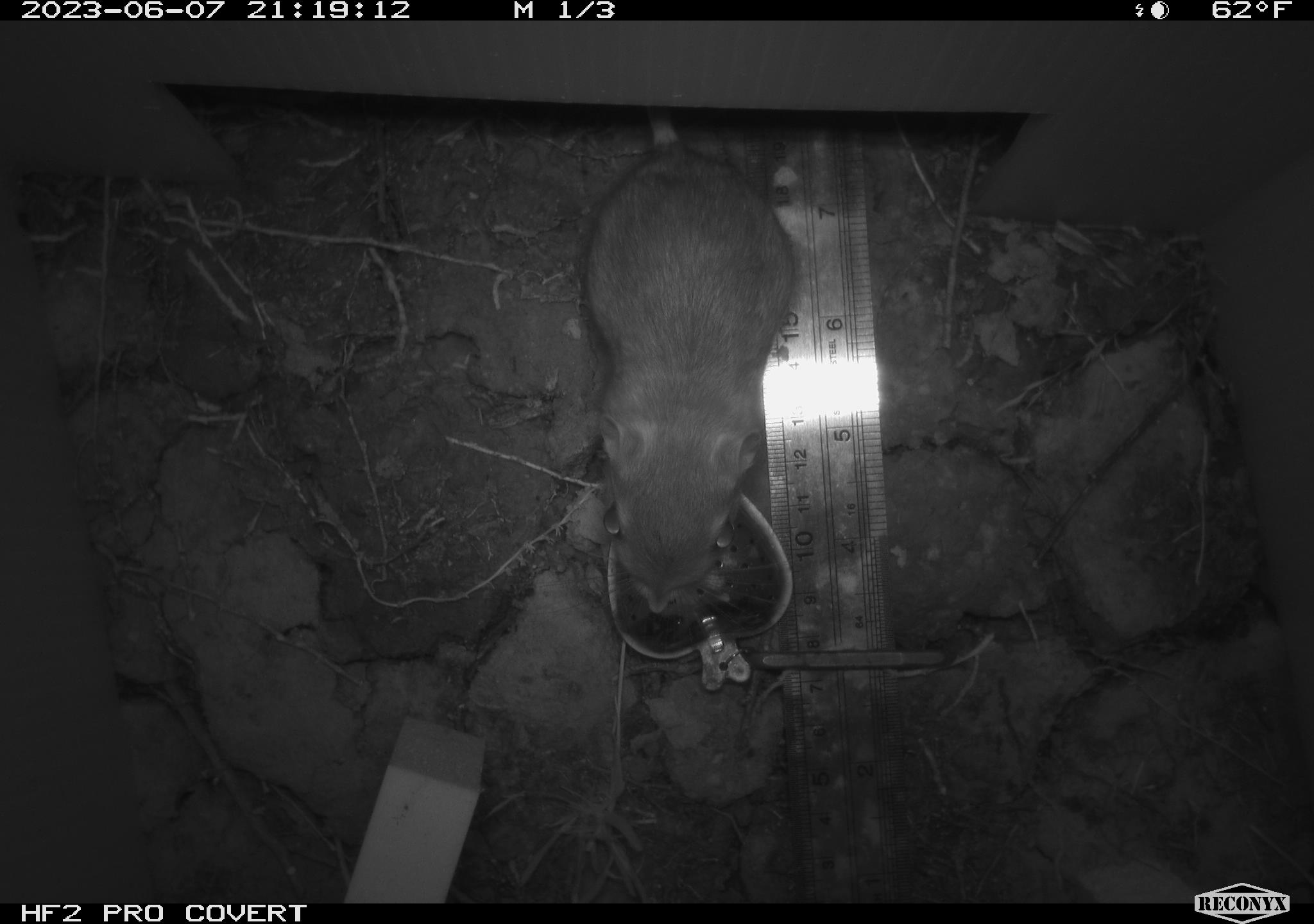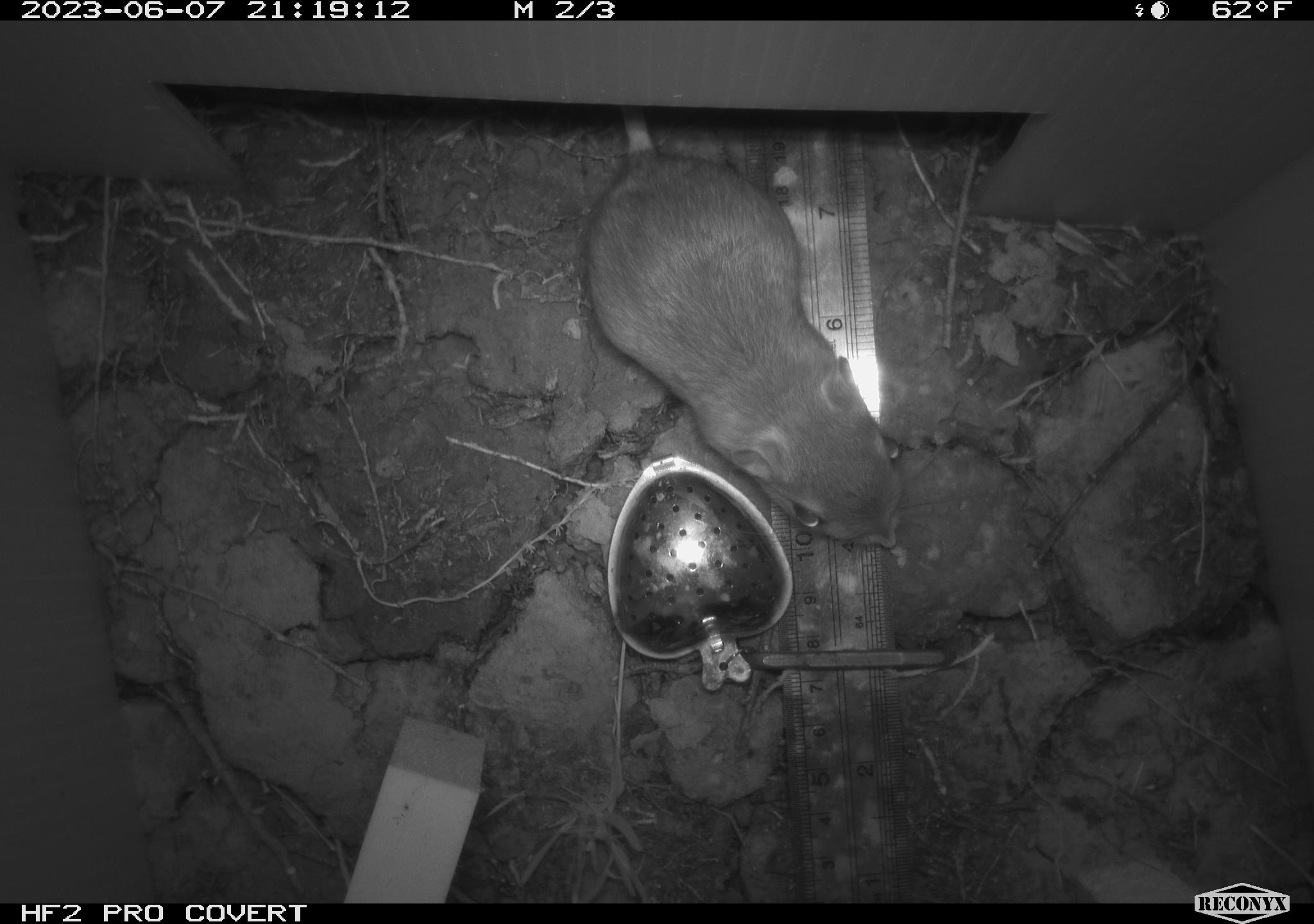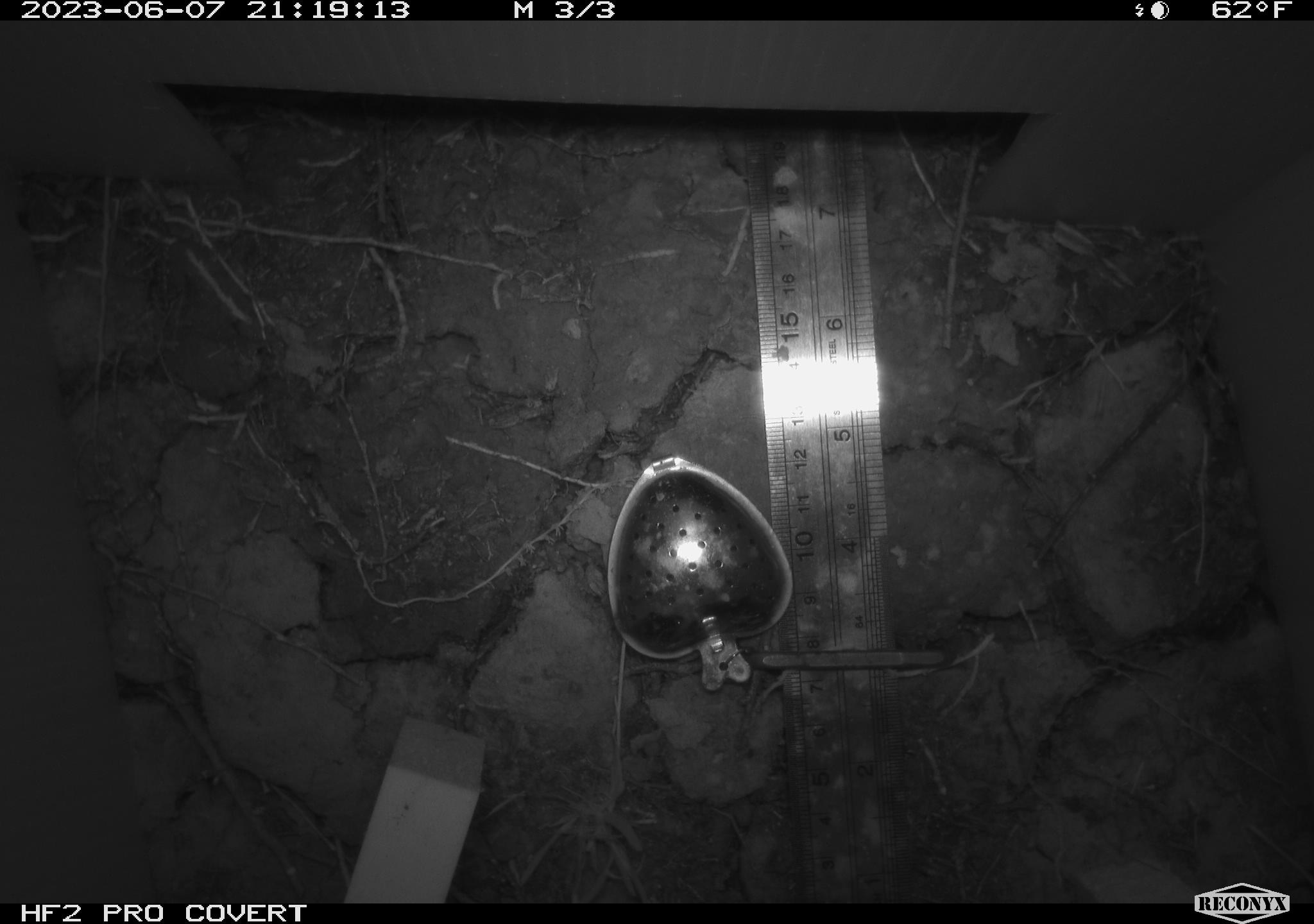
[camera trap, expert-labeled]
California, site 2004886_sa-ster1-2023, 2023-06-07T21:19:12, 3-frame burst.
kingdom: Animalia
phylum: Chordata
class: Mammalia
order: Rodentia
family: Heteromyidae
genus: Dipodomys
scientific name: Dipodomys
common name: kangaroo rats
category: dipodomys species